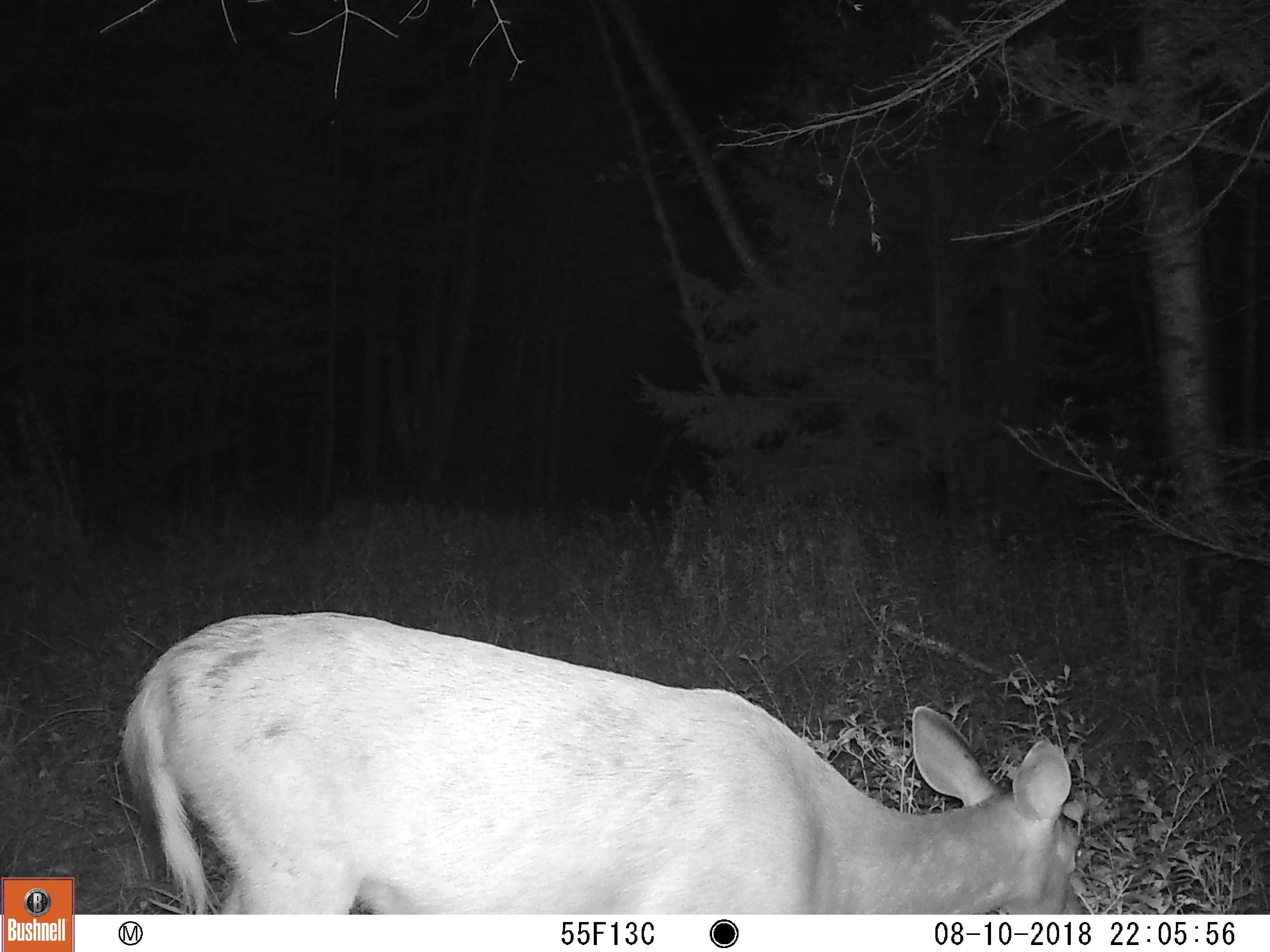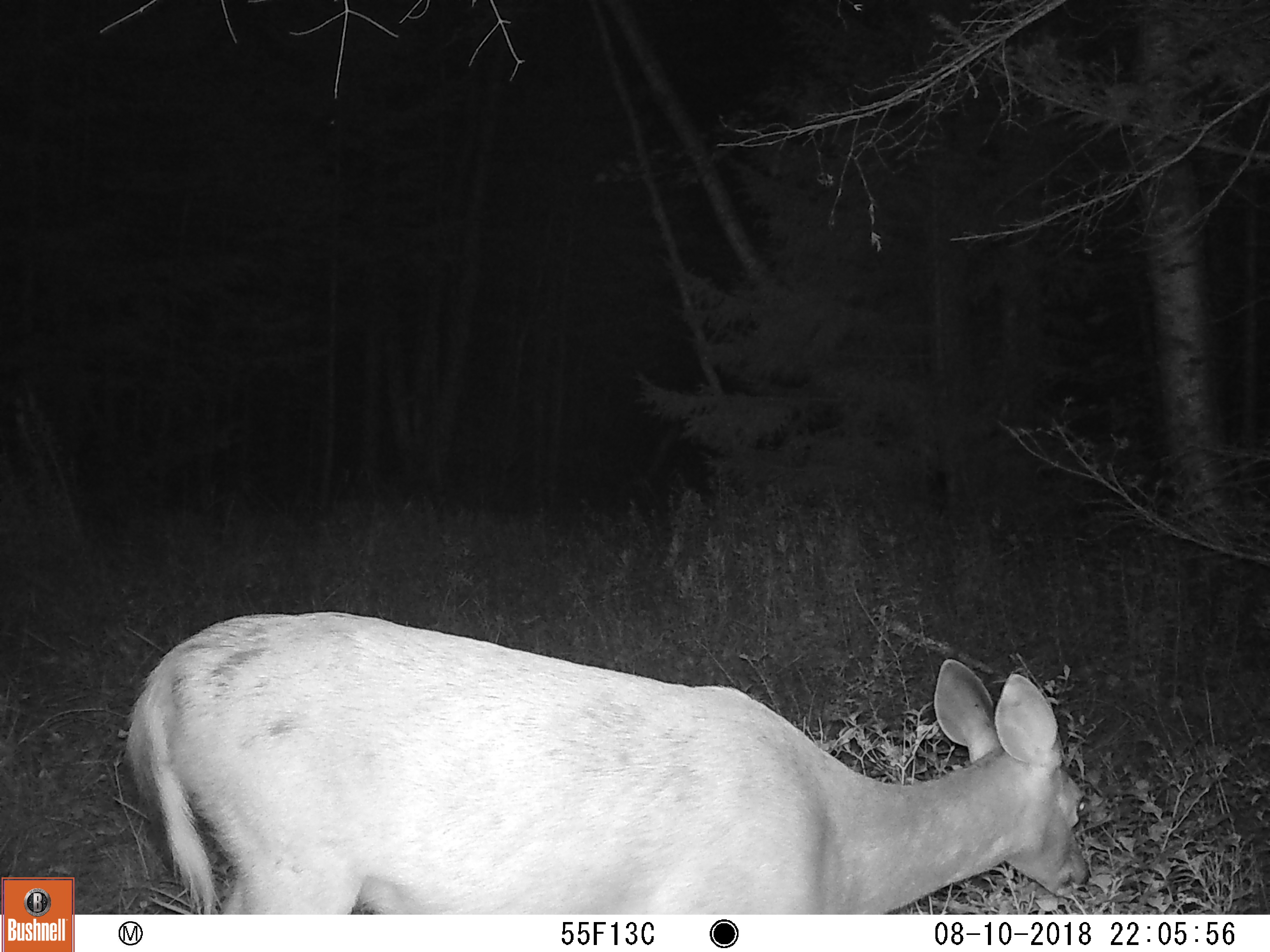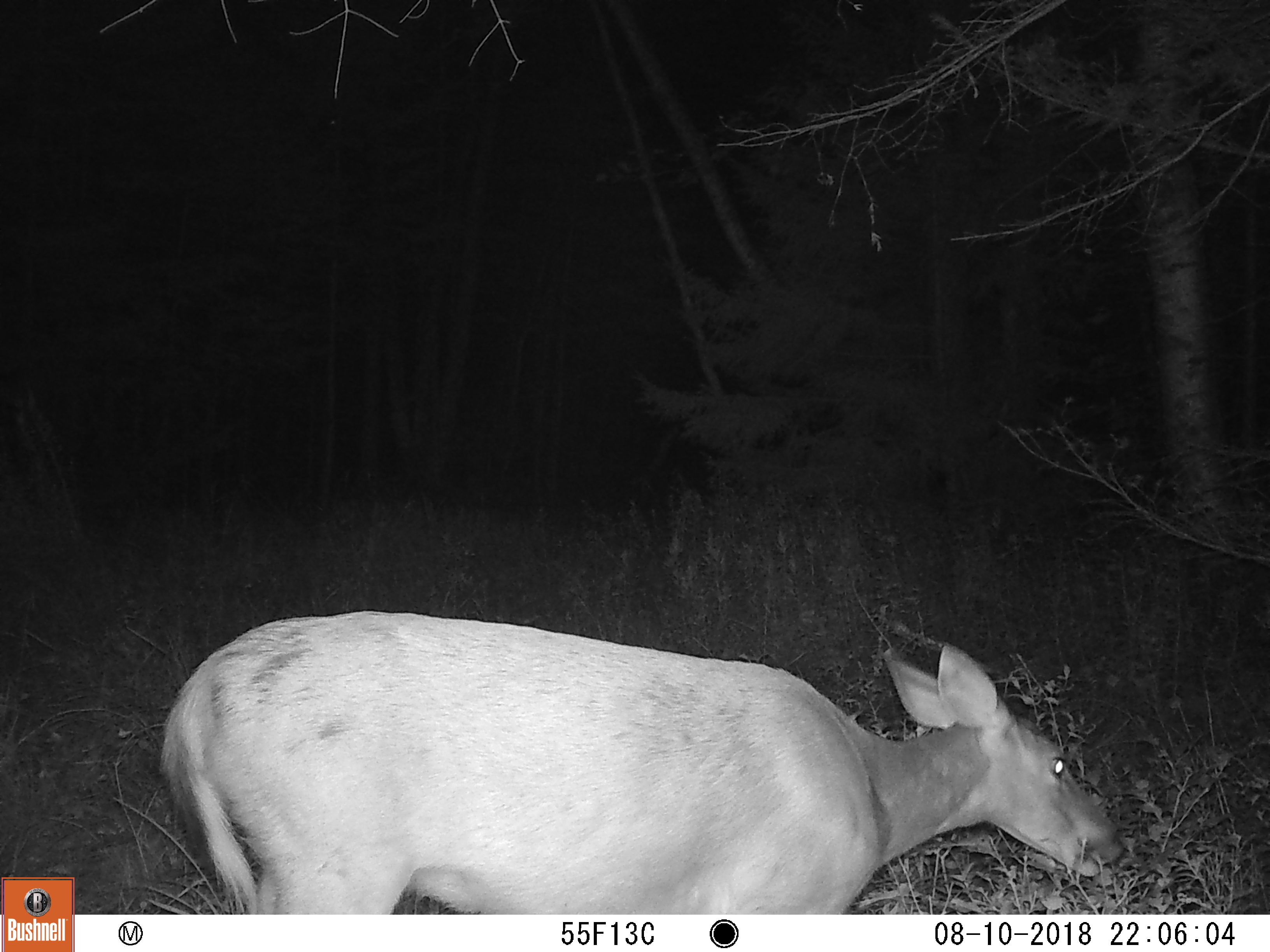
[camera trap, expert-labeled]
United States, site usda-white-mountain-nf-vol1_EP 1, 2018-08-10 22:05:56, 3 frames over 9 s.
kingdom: Animalia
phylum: Chordata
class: Mammalia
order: Artiodactyla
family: Cervidae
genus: Odocoileus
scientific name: Odocoileus virginianus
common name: white-tailed deer